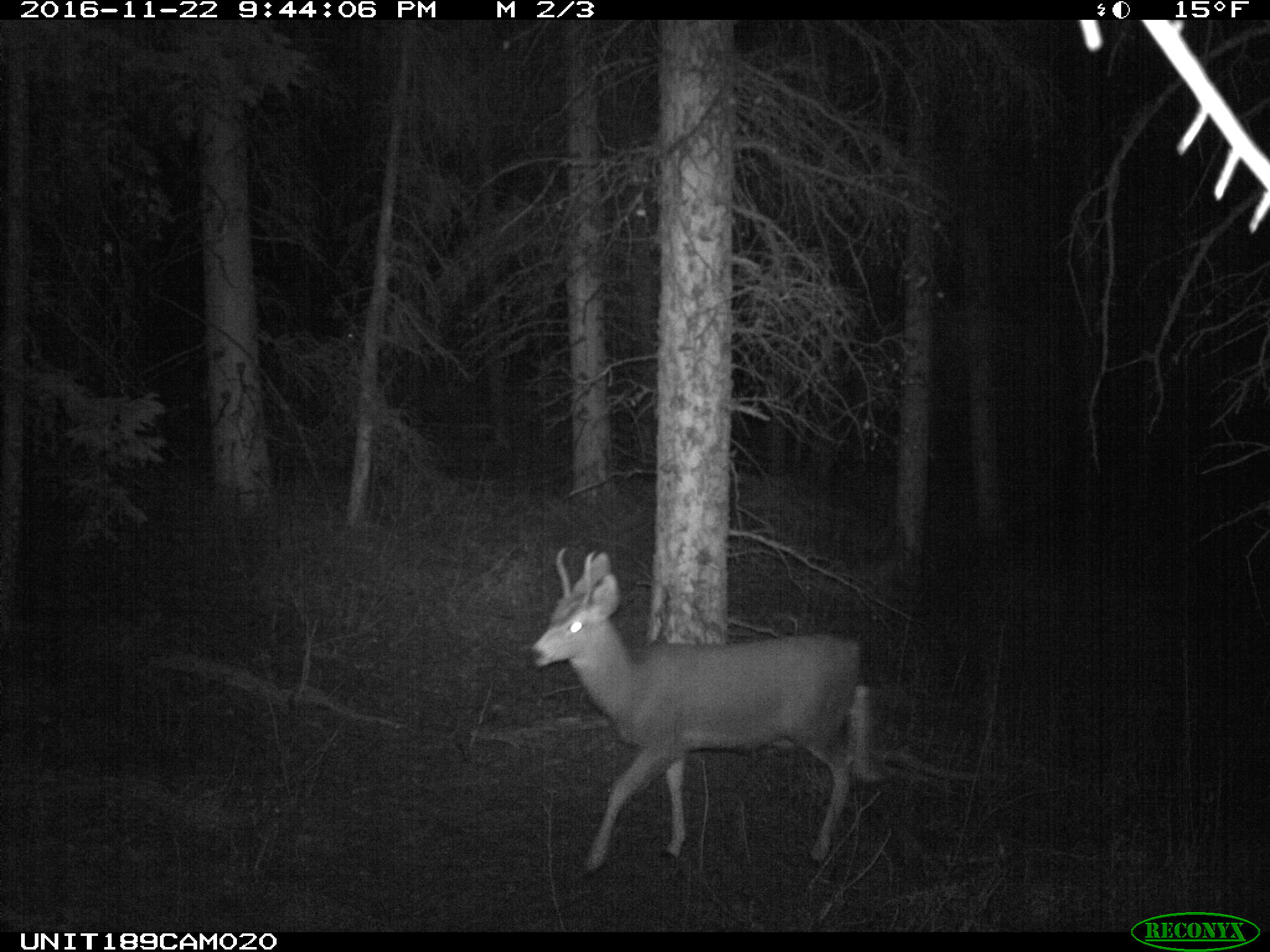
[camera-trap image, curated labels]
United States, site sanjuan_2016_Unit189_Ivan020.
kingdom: Animalia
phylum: Chordata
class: Mammalia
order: Artiodactyla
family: Cervidae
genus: Odocoileus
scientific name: Odocoileus hemionus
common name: mule deer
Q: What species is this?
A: Odocoileus hemionus (mule deer).